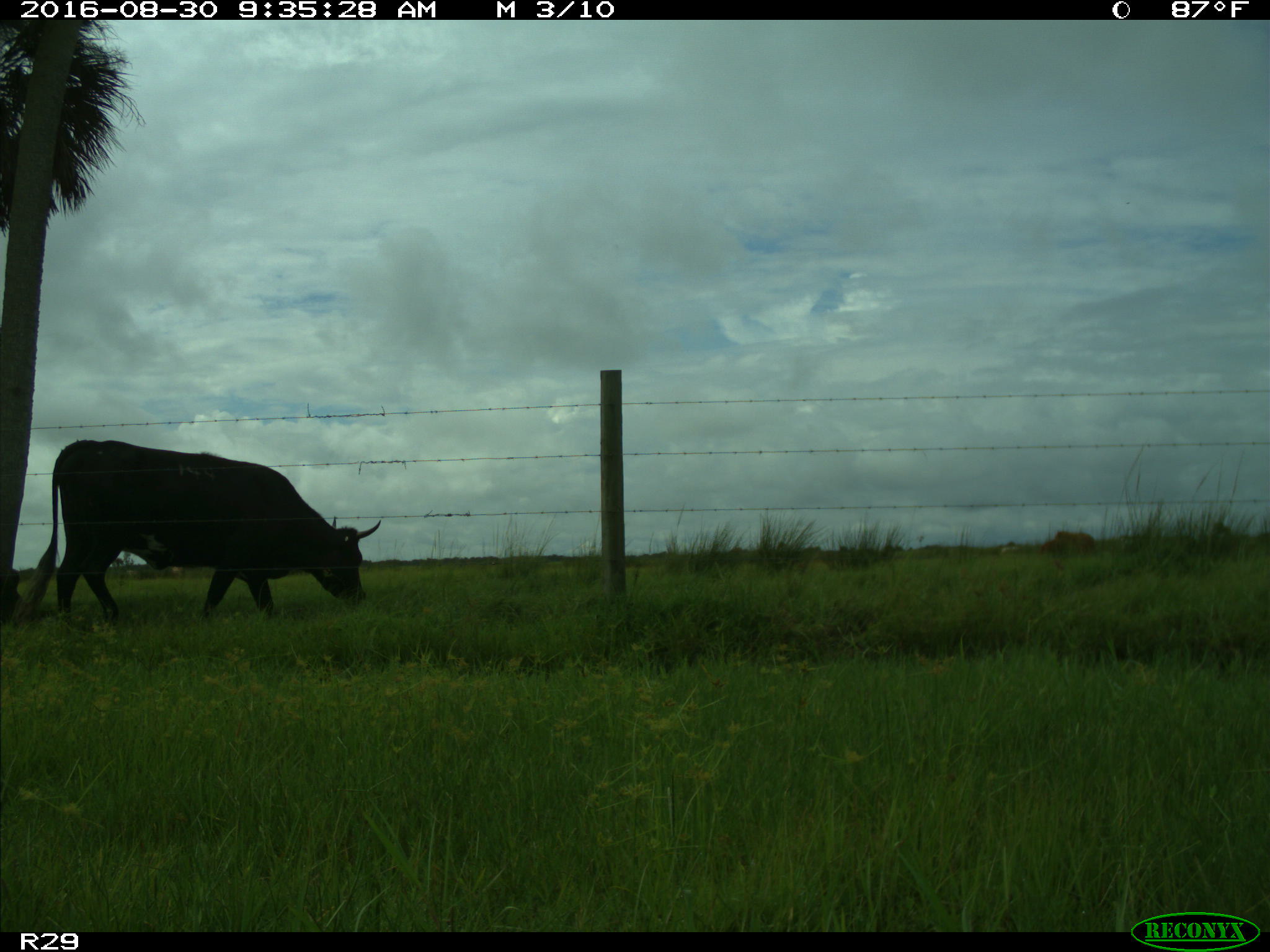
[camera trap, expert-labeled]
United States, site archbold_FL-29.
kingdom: Animalia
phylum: Chordata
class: Mammalia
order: Artiodactyla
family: Bovidae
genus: Bos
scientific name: Bos taurus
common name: domestic cow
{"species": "Bos taurus (domestic cow)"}